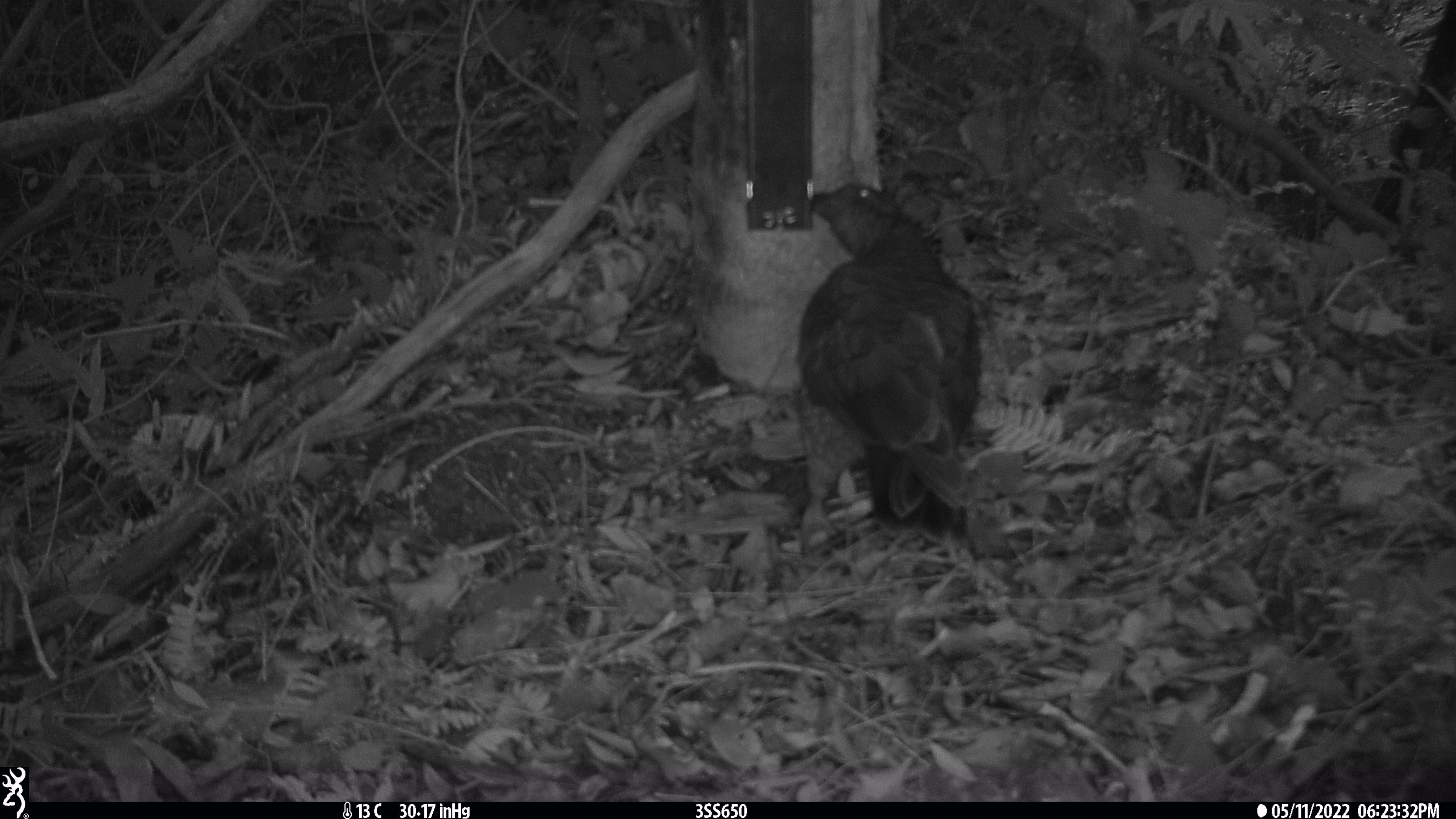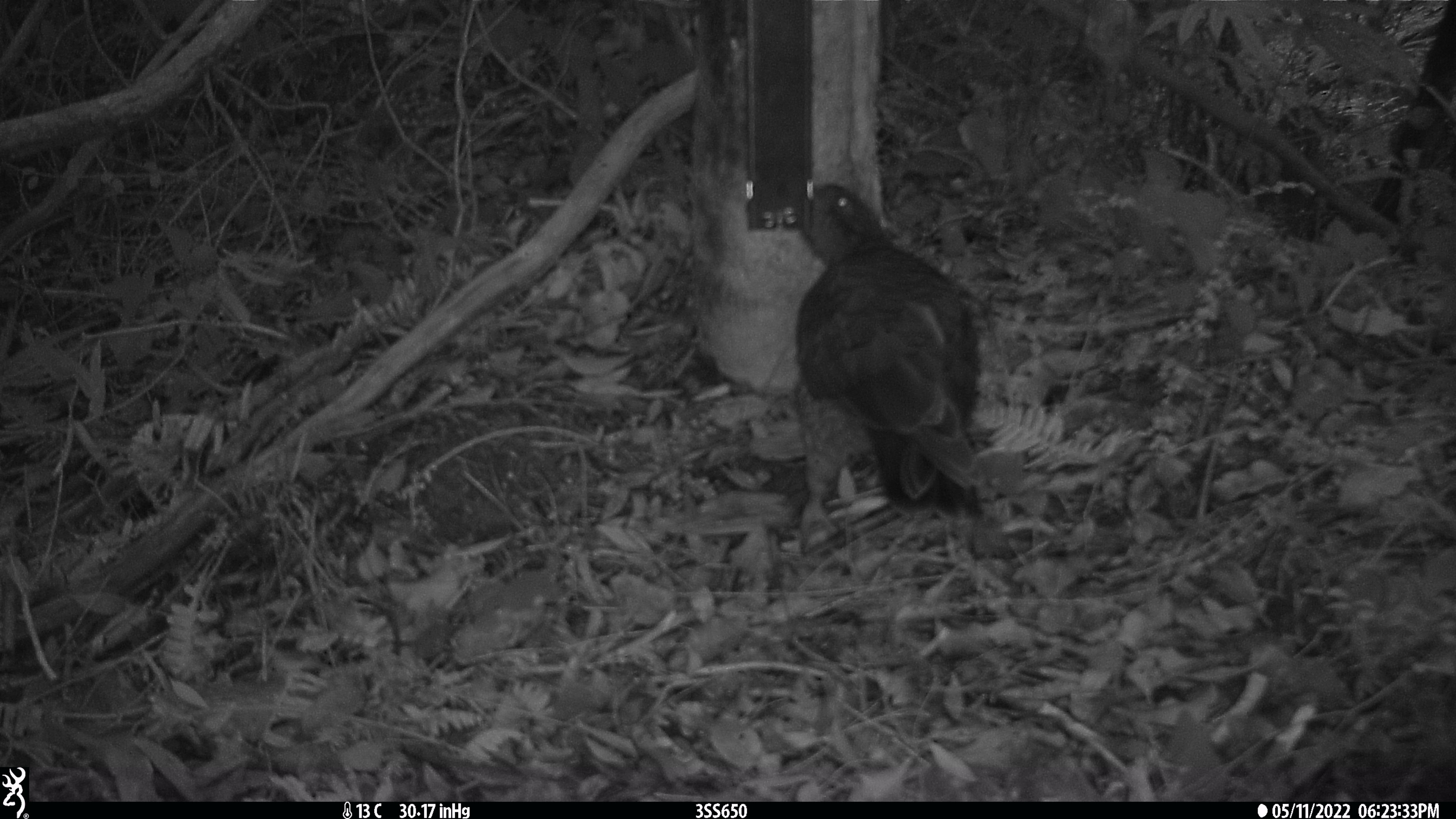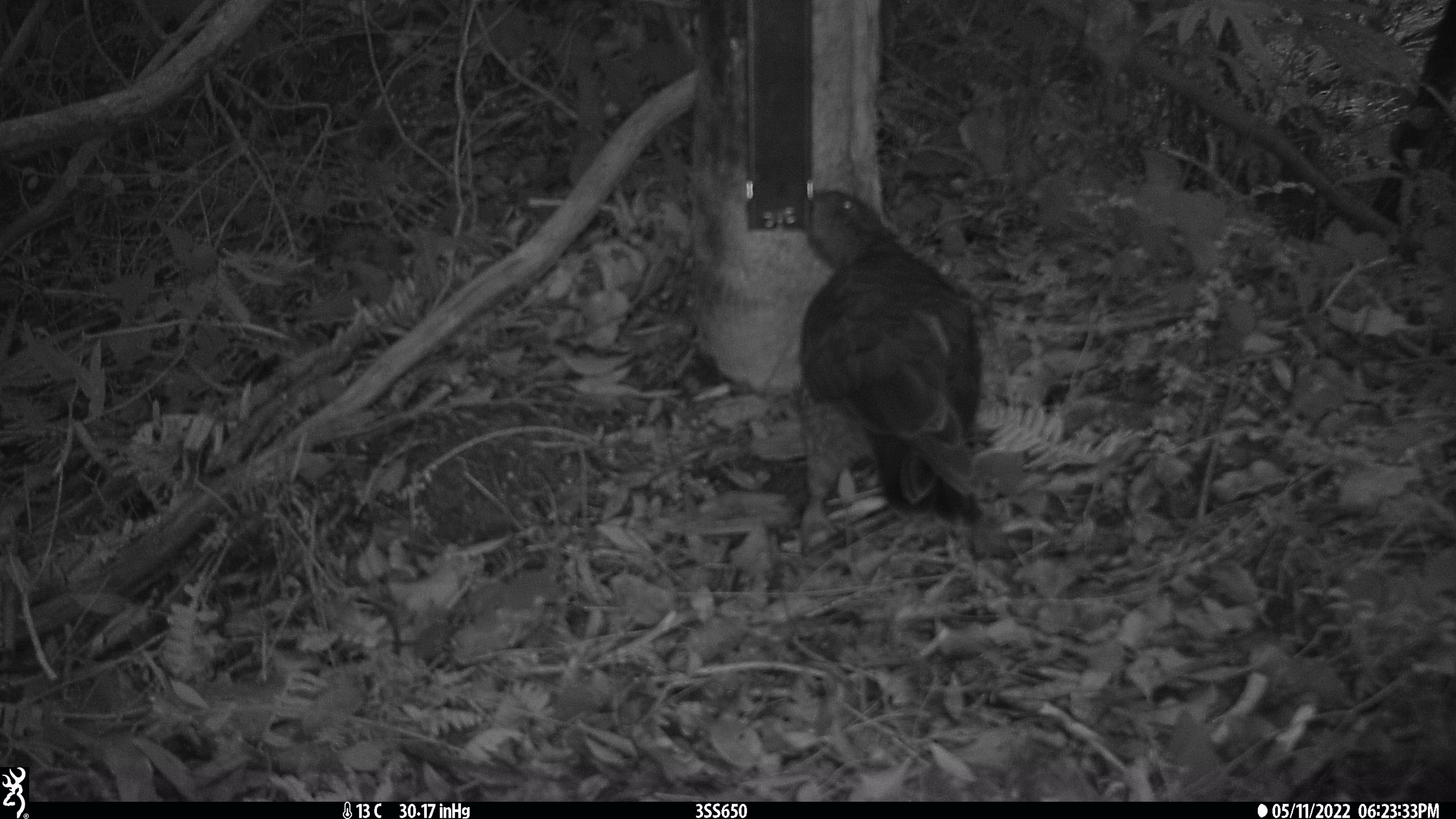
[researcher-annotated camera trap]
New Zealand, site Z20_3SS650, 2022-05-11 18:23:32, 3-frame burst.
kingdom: Animalia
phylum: Chordata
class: Aves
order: Psittaciformes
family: Strigopidae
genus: Nestor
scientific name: Nestor notabilis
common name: kea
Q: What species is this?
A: Kea (Nestor notabilis).